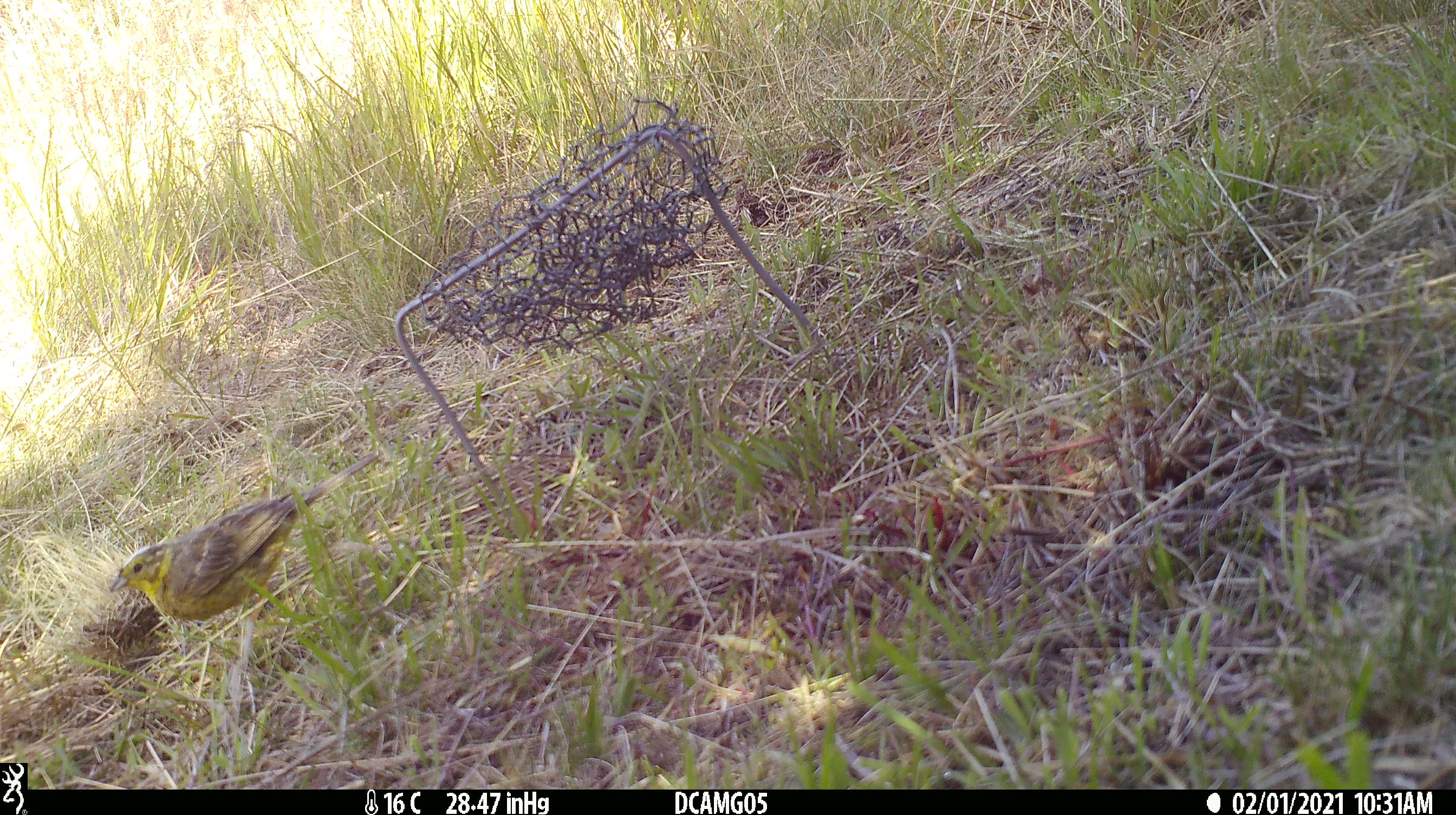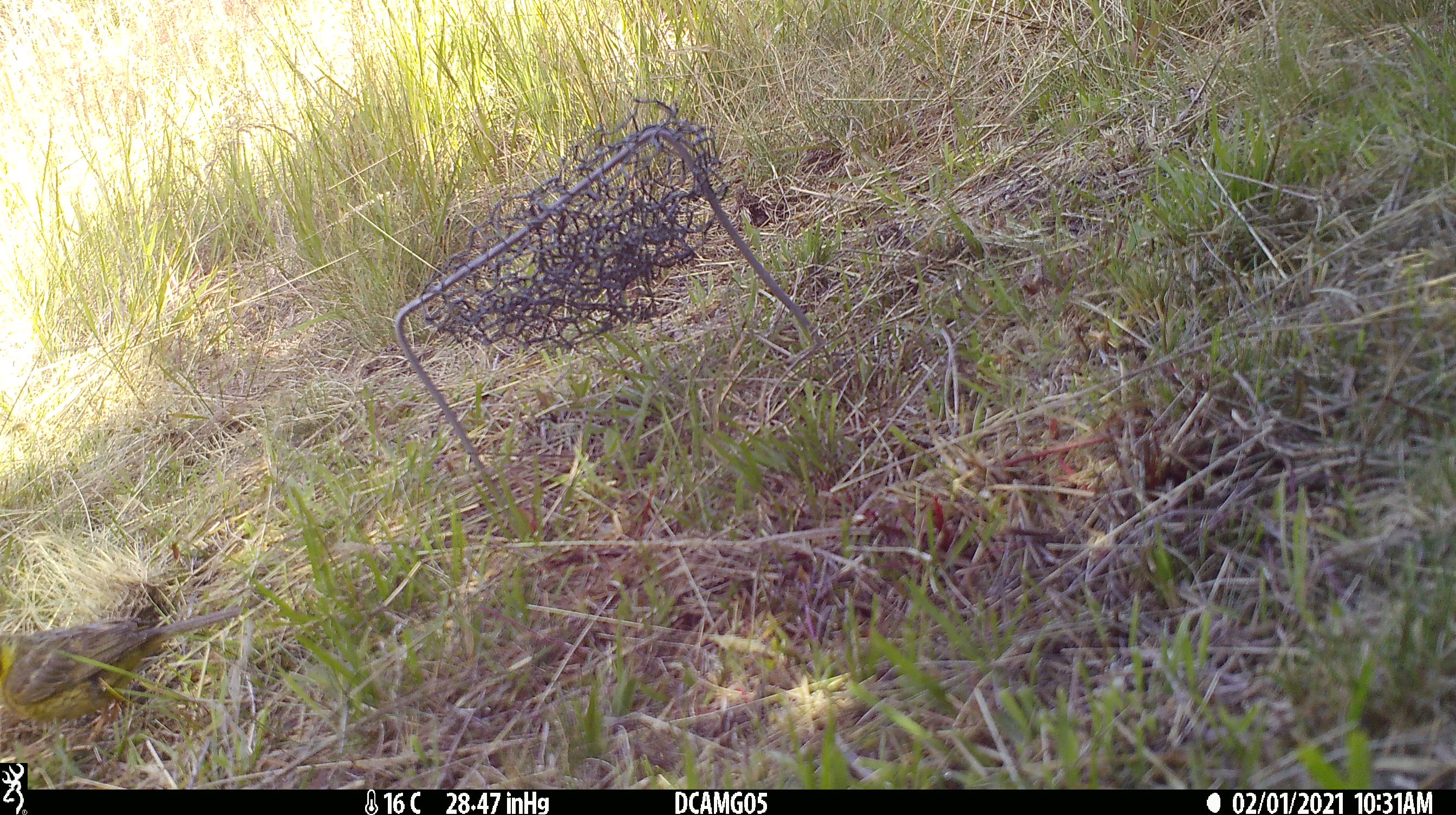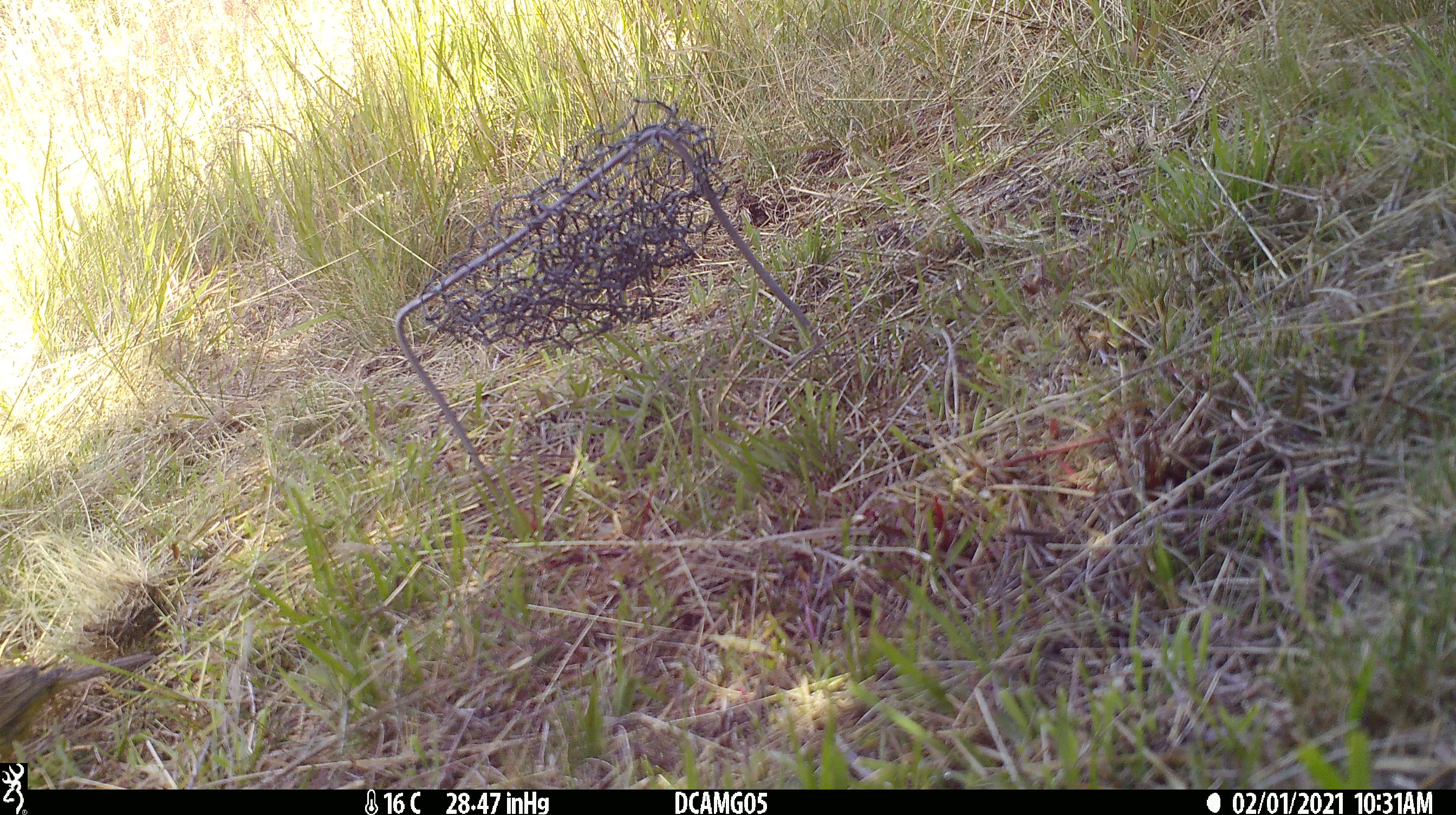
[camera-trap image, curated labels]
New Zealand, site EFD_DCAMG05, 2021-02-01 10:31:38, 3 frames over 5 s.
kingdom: Animalia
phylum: Chordata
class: Aves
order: Passeriformes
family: Fringillidae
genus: Chloris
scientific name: Chloris chloris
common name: greenfinch